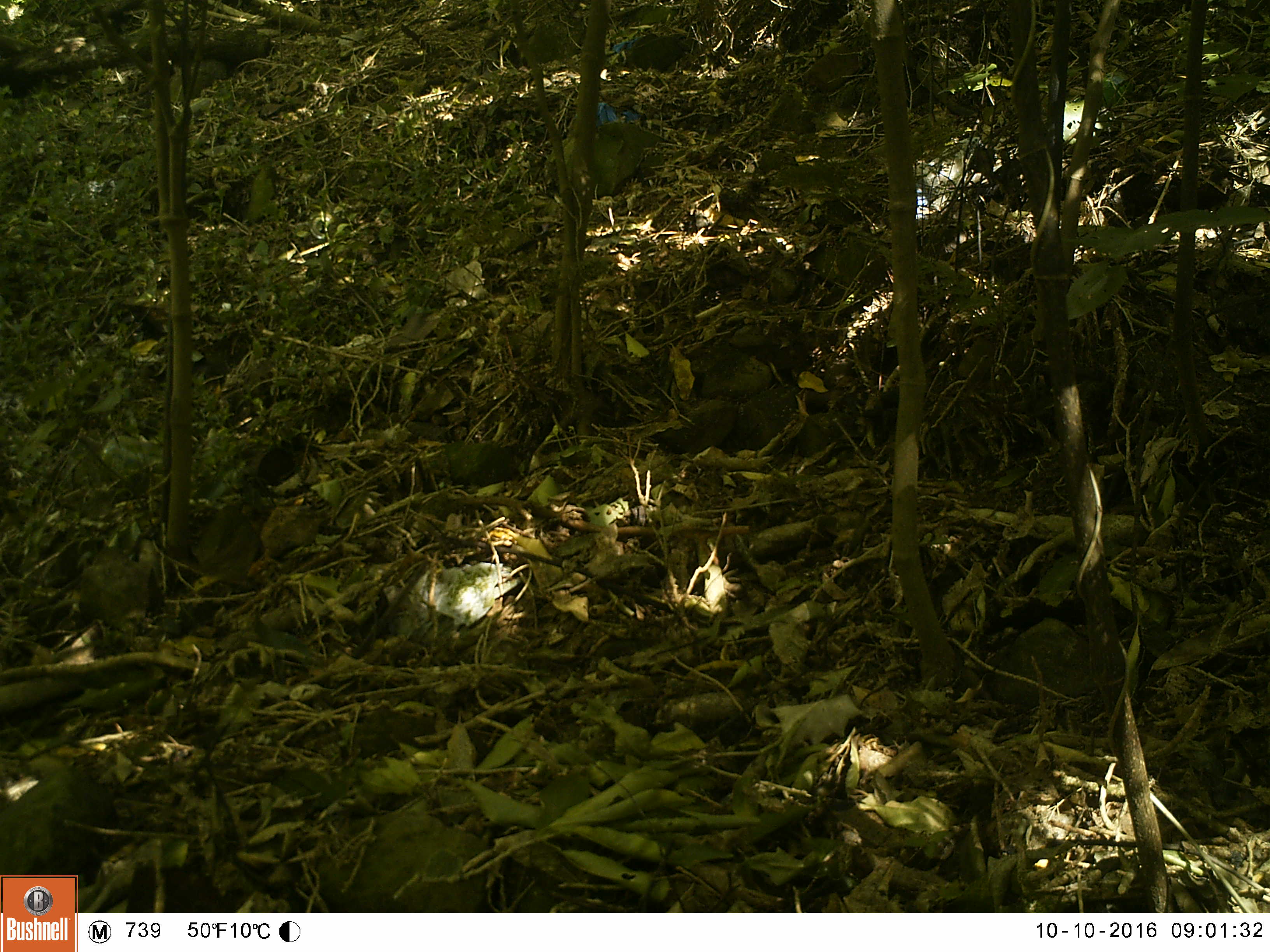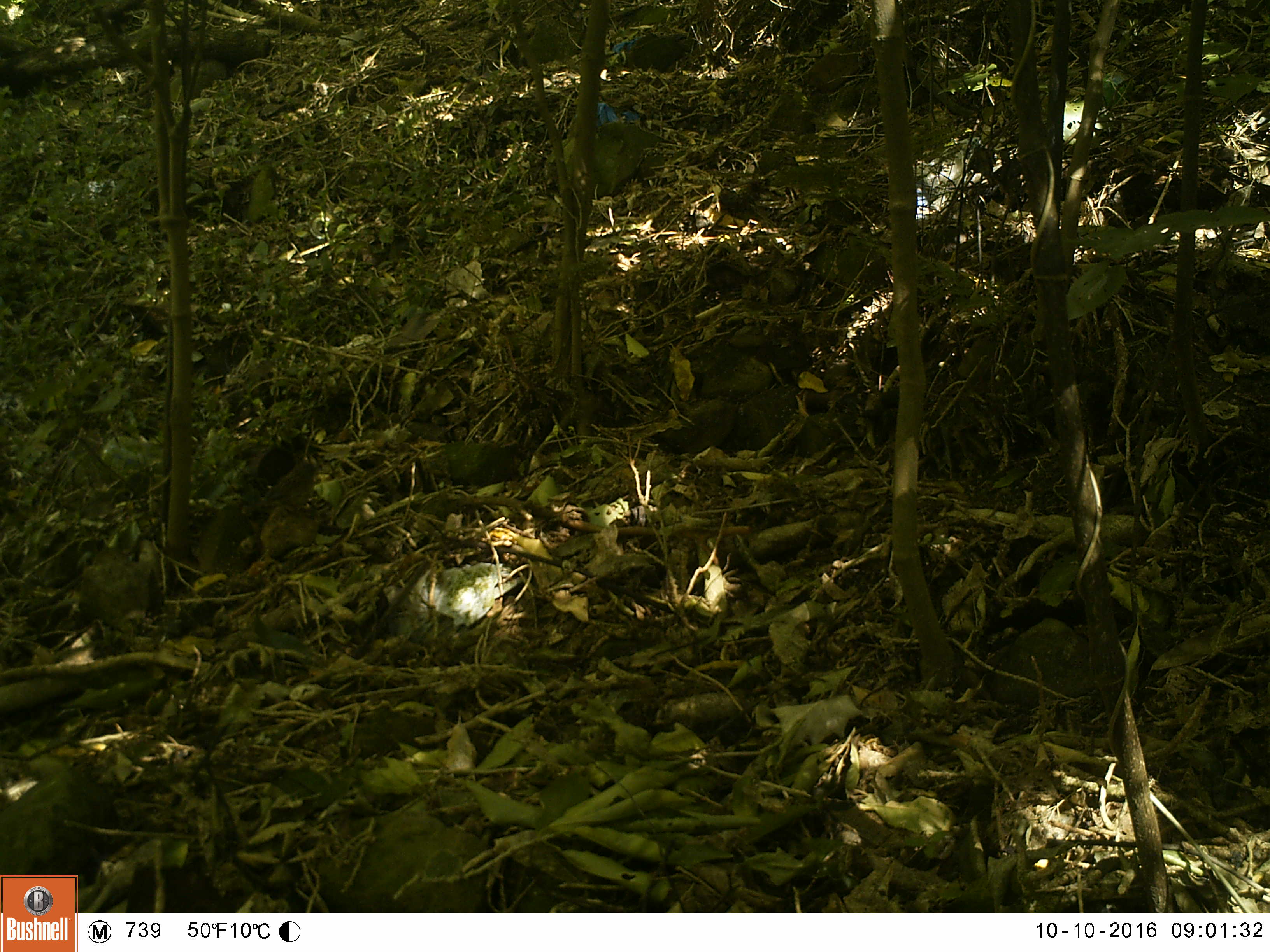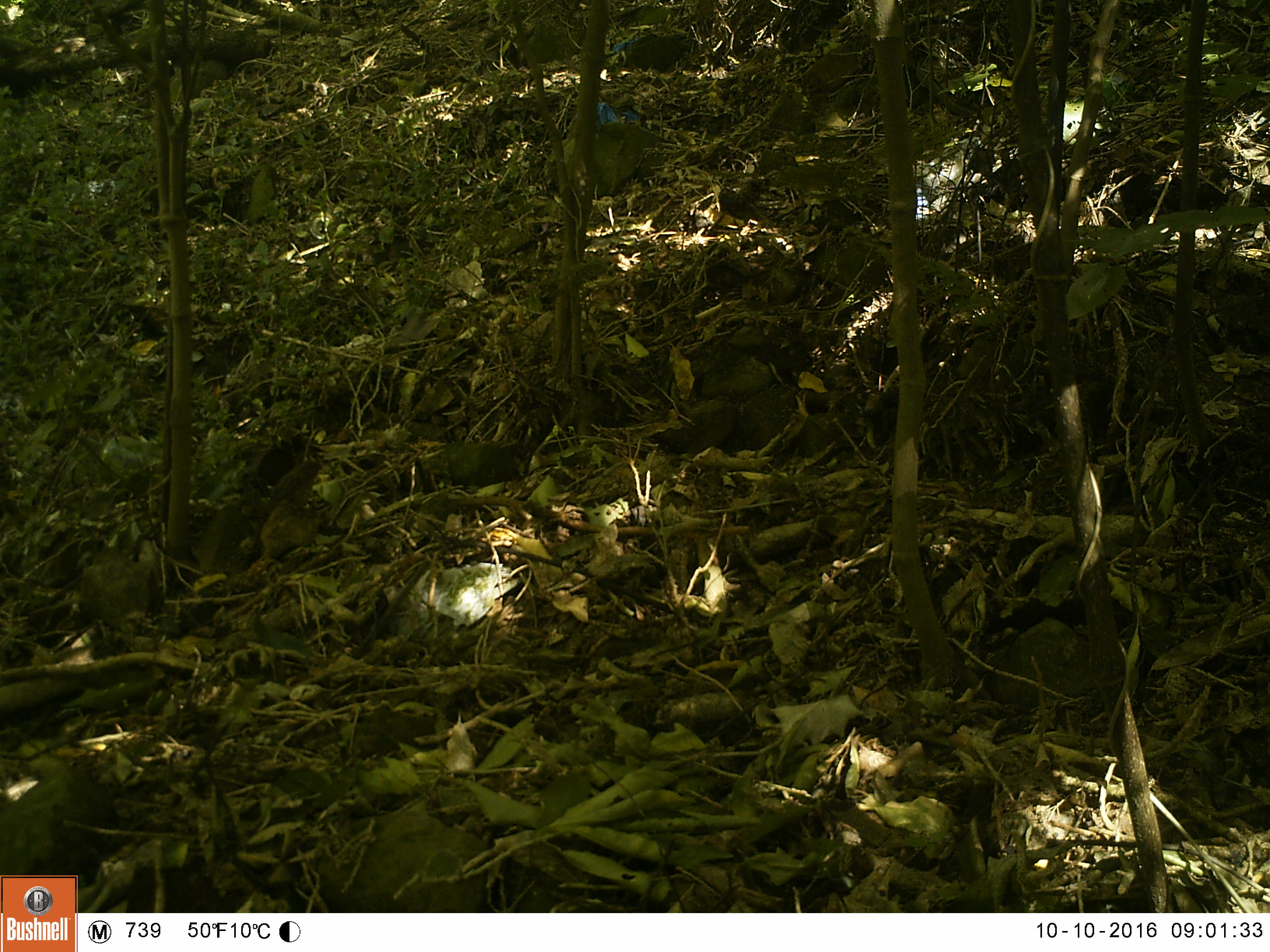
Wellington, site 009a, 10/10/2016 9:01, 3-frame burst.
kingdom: Animalia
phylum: Chordata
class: Aves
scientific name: Aves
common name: bird